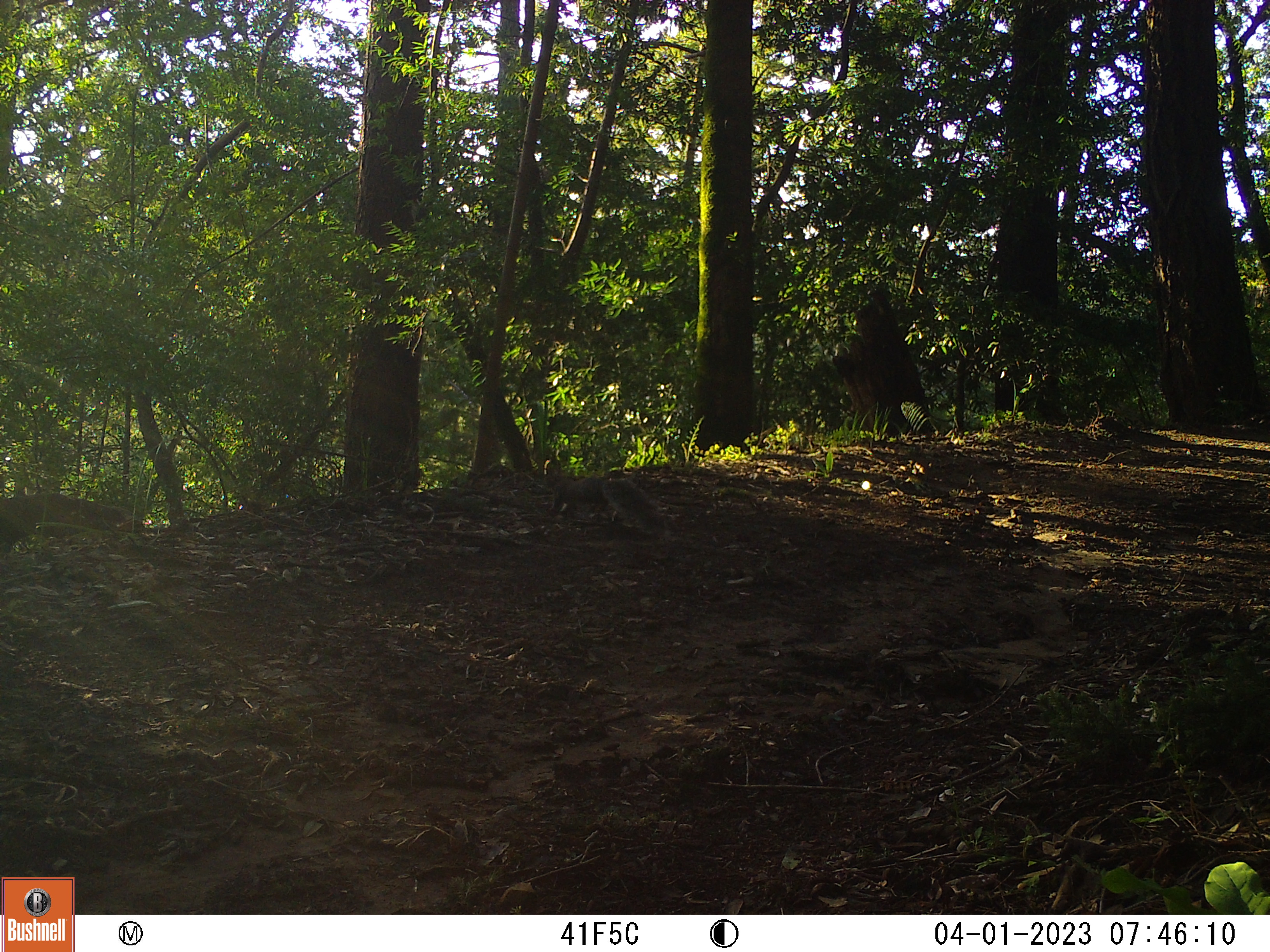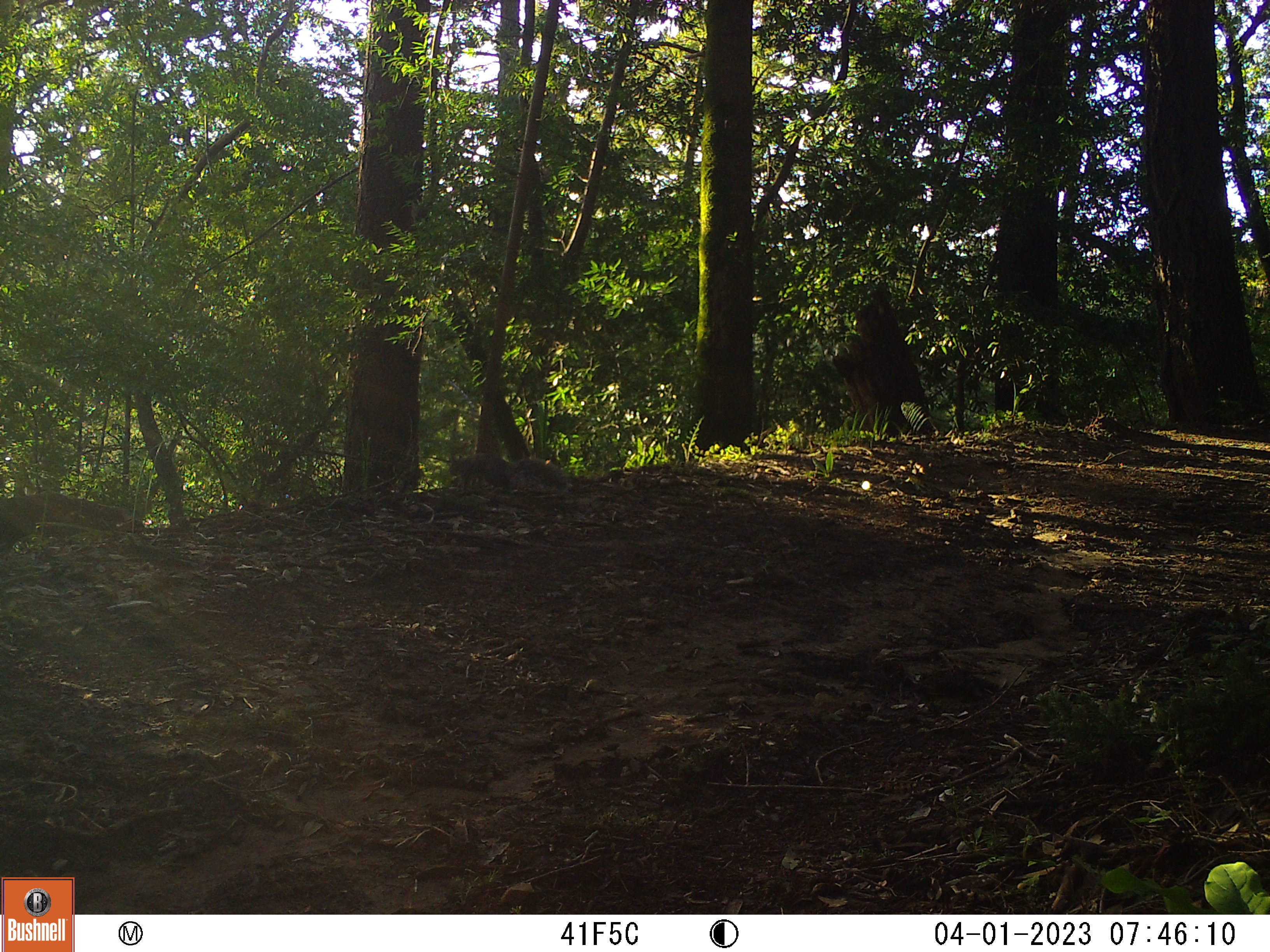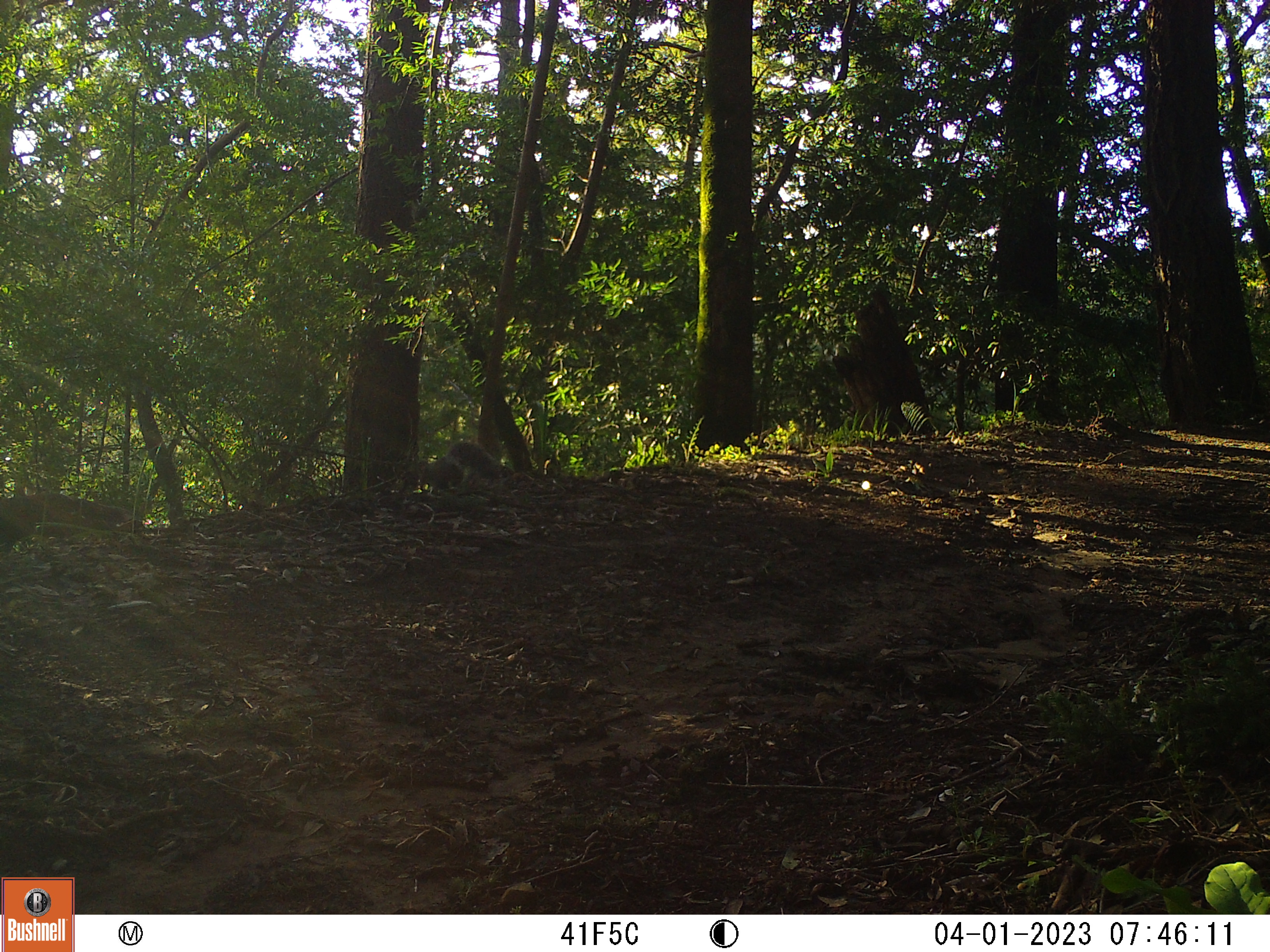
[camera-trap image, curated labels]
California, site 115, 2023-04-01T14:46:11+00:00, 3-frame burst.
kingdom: Animalia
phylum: Chordata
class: Mammalia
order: Rodentia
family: Sciuridae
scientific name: Sciuridae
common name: squirrel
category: unknown squirrel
Unknown squirrel (squirrel) (Sciuridae).